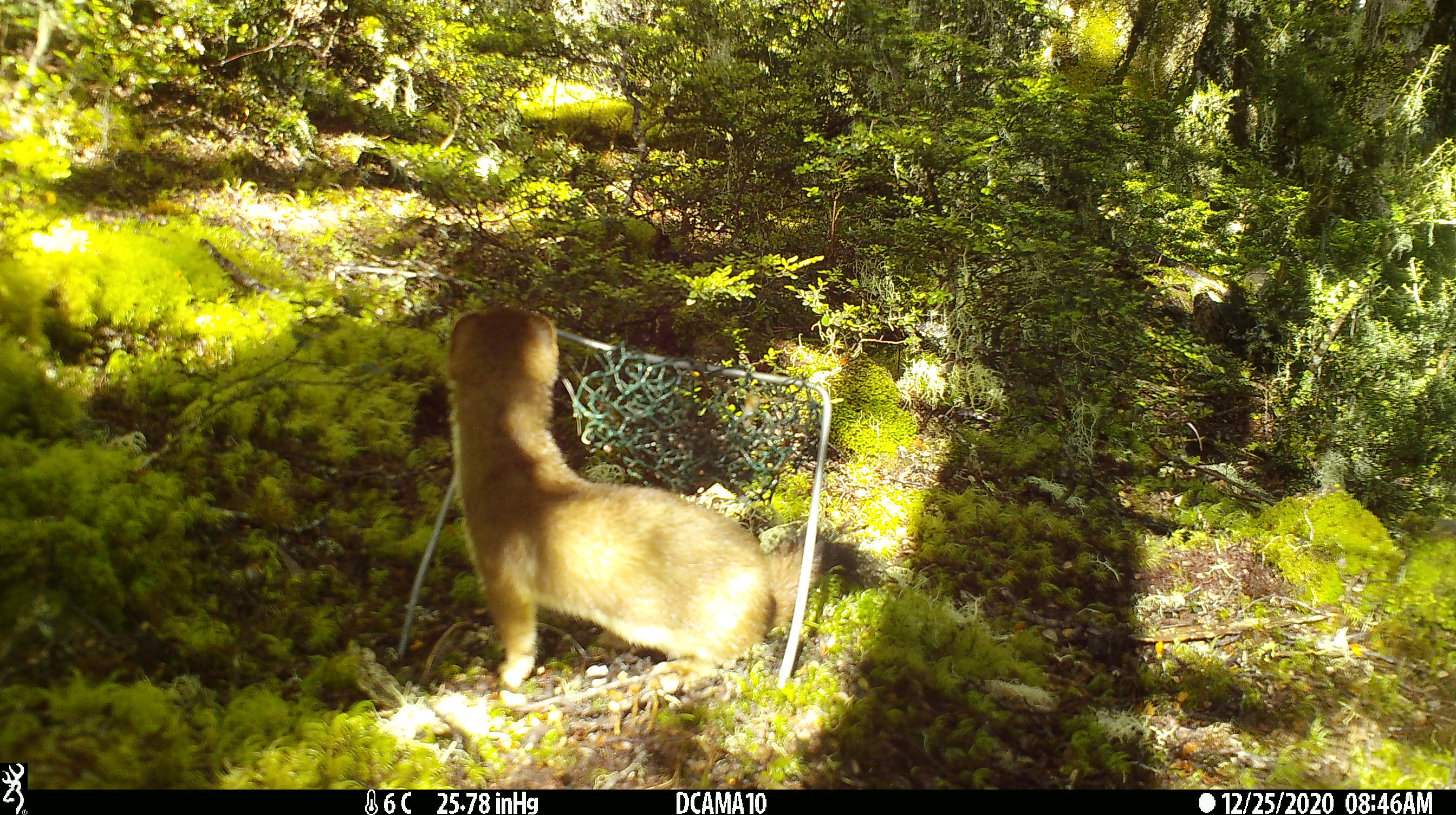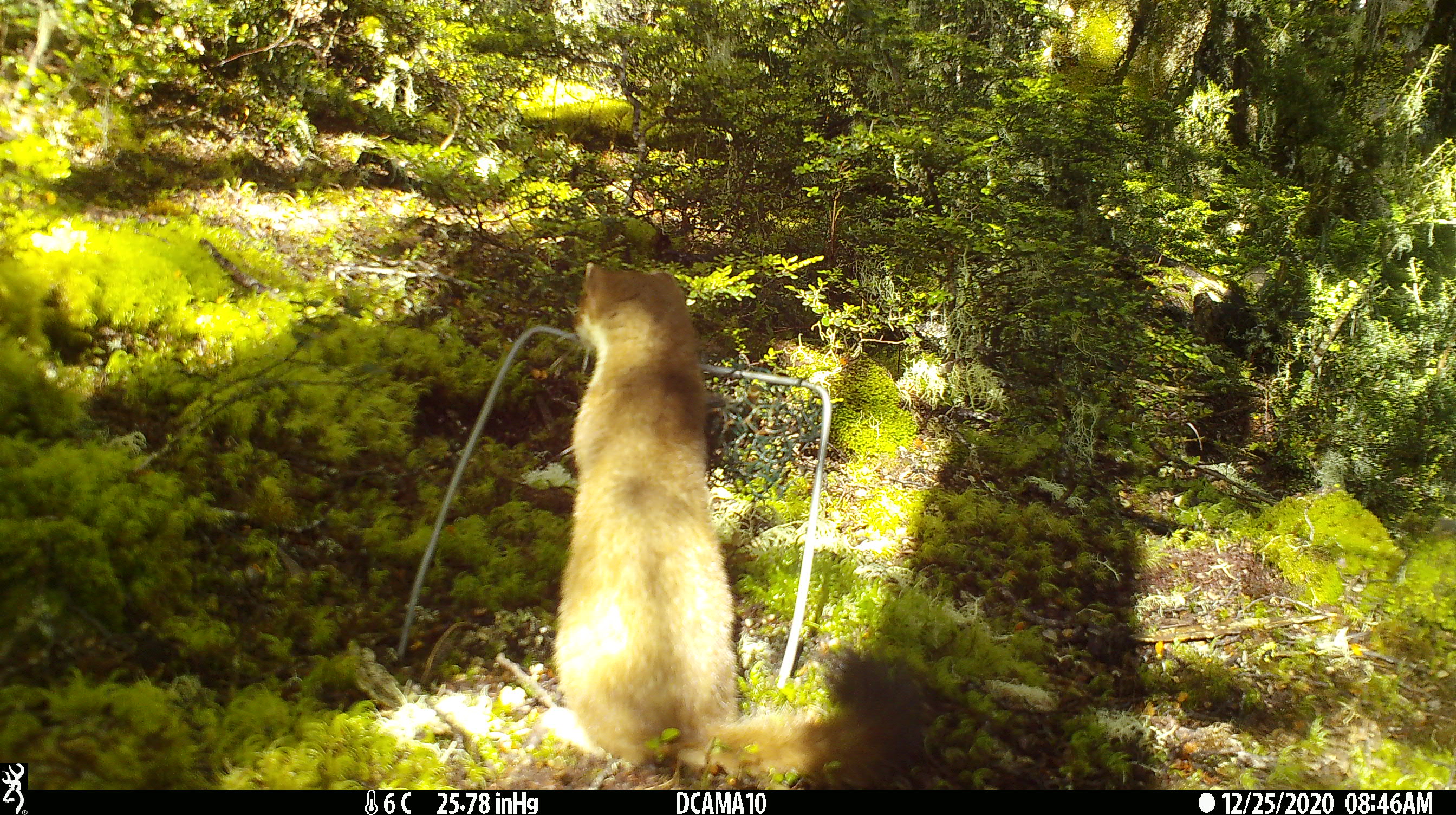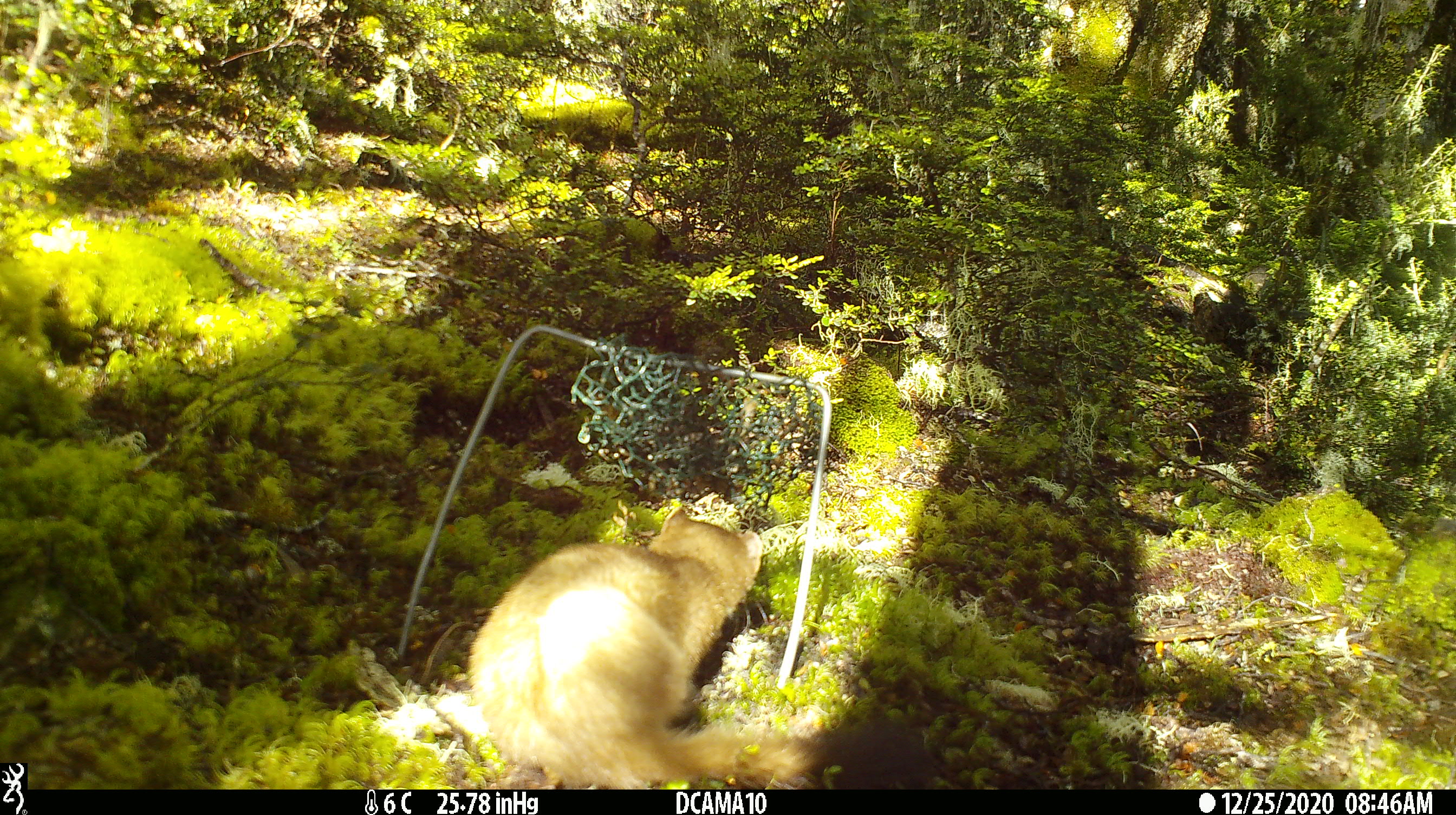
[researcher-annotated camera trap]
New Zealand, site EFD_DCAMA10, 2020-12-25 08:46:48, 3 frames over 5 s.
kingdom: Animalia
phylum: Chordata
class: Mammalia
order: Carnivora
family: Mustelidae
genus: Mustela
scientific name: Mustela erminea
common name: stoat